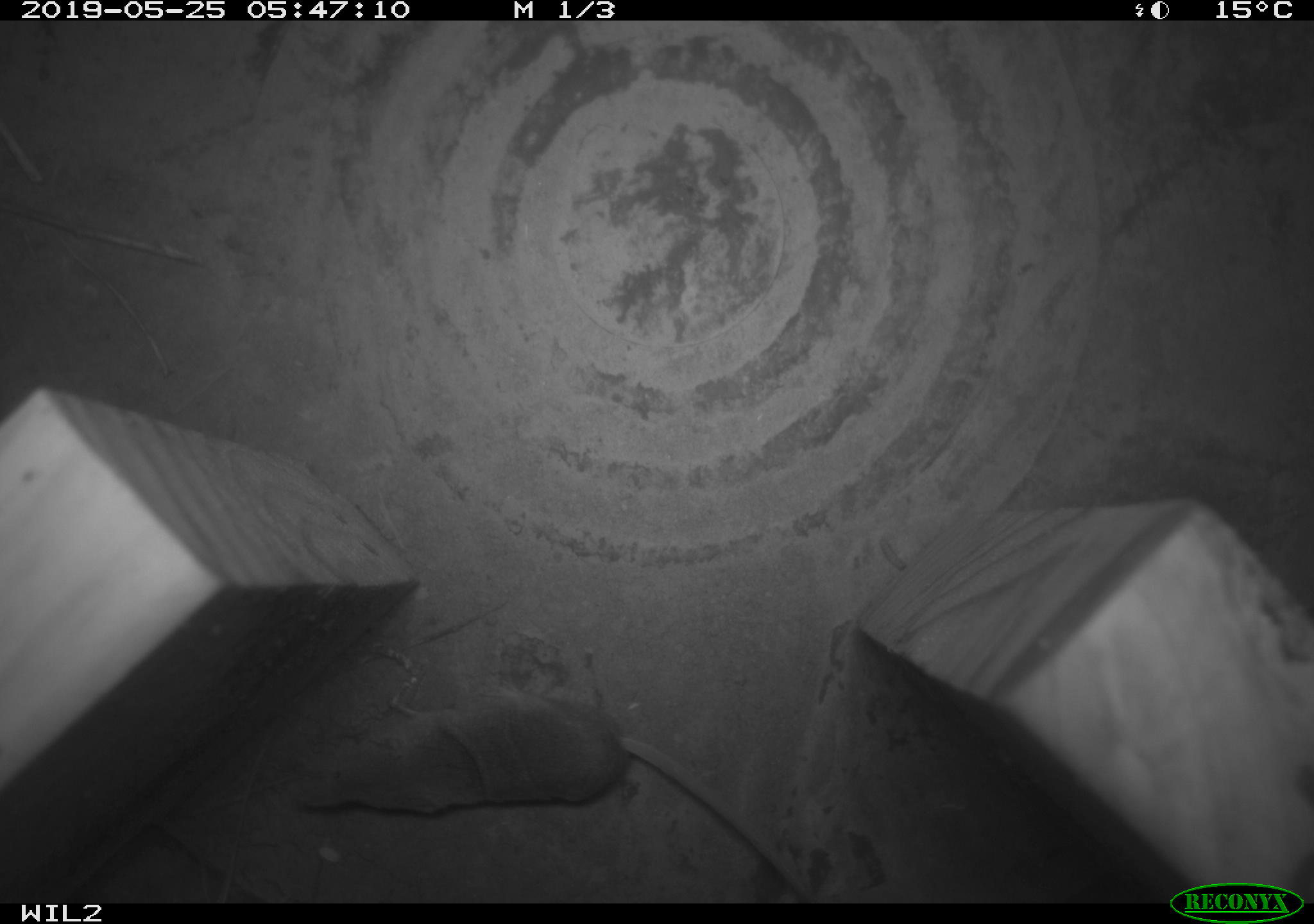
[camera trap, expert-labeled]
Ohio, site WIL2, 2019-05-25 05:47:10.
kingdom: Animalia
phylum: Chordata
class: Mammalia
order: Eulipotyphla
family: Soricidae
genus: Sorex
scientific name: Sorex cinereus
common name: masked shrew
Masked shrew (Sorex cinereus).